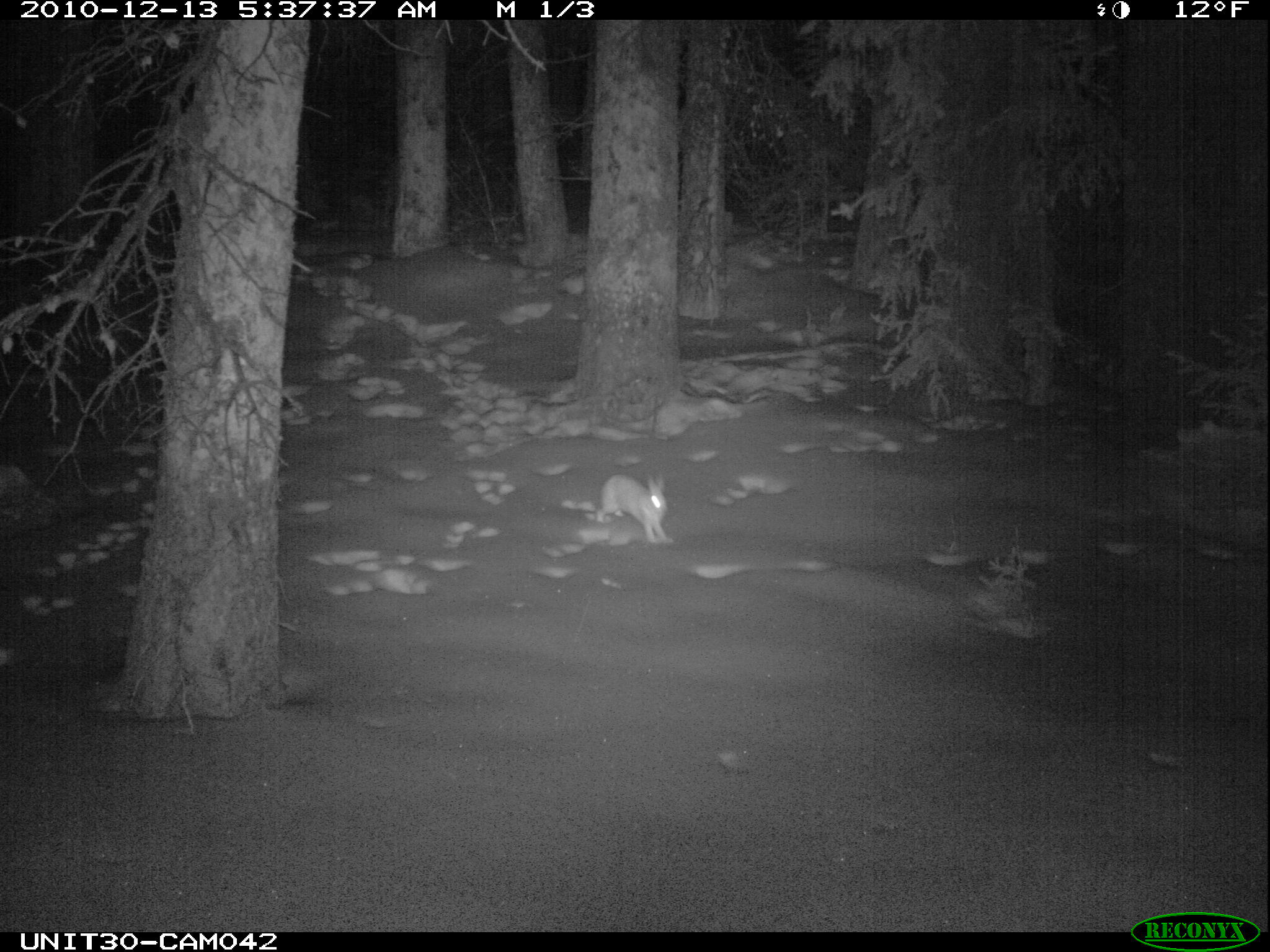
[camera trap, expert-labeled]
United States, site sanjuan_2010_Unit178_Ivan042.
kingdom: Animalia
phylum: Chordata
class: Mammalia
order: Lagomorpha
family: Leporidae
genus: Lepus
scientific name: Lepus americanus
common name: snowshoe hare